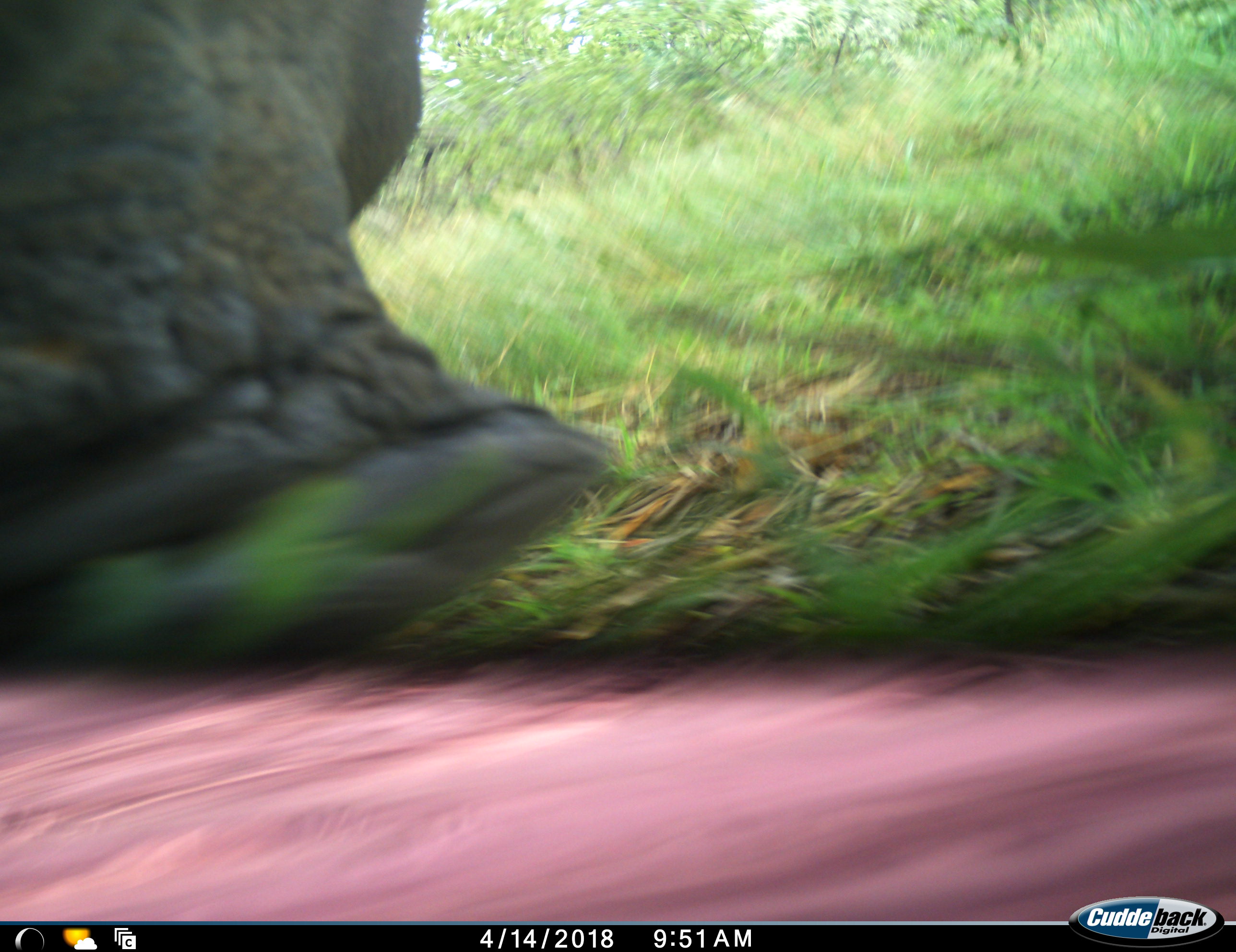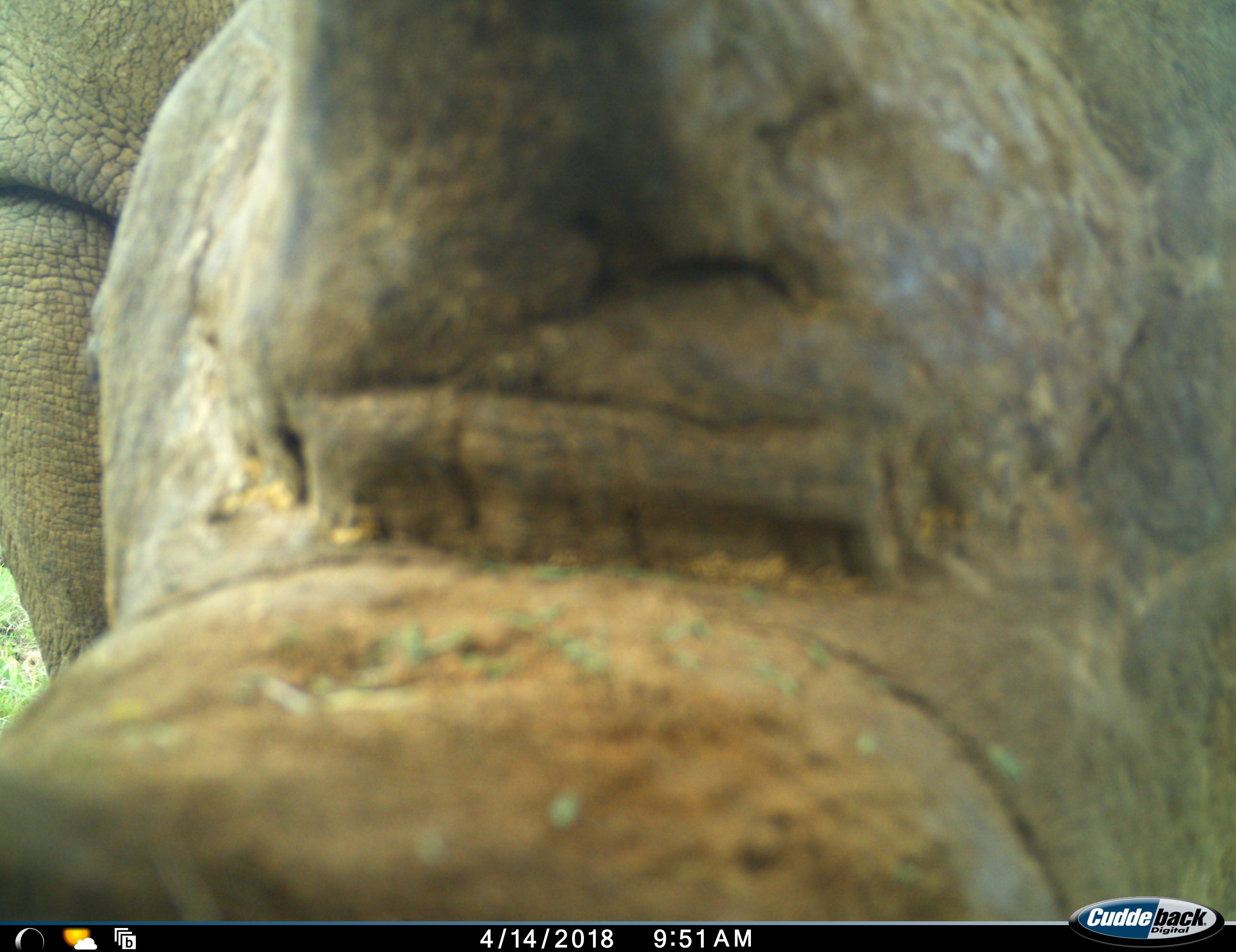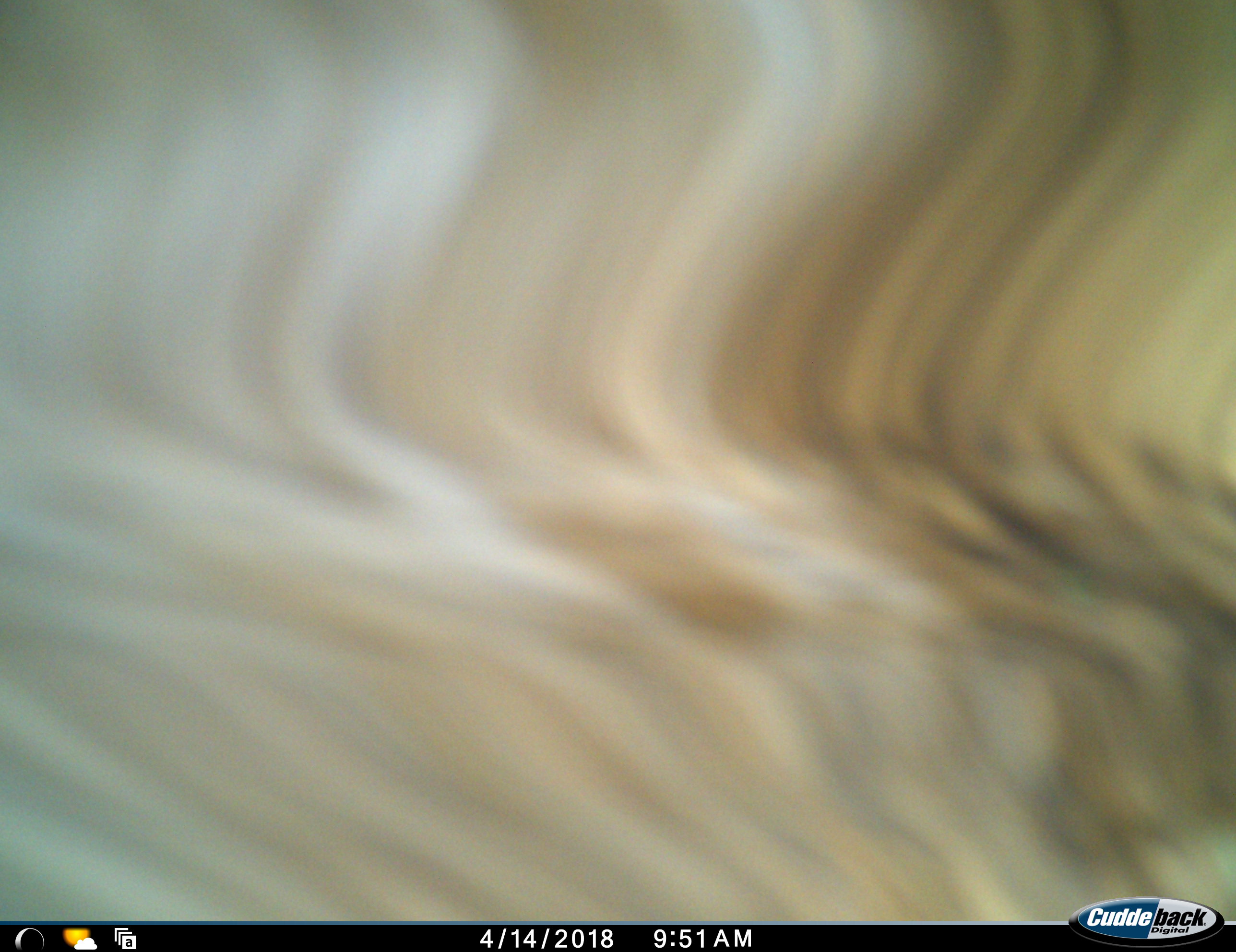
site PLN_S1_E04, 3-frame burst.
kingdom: Animalia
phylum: Chordata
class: Mammalia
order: Perissodactyla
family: Rhinocerotidae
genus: Diceros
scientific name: Diceros bicornis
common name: black rhinoceros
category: rhinocerosblack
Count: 1.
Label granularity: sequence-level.